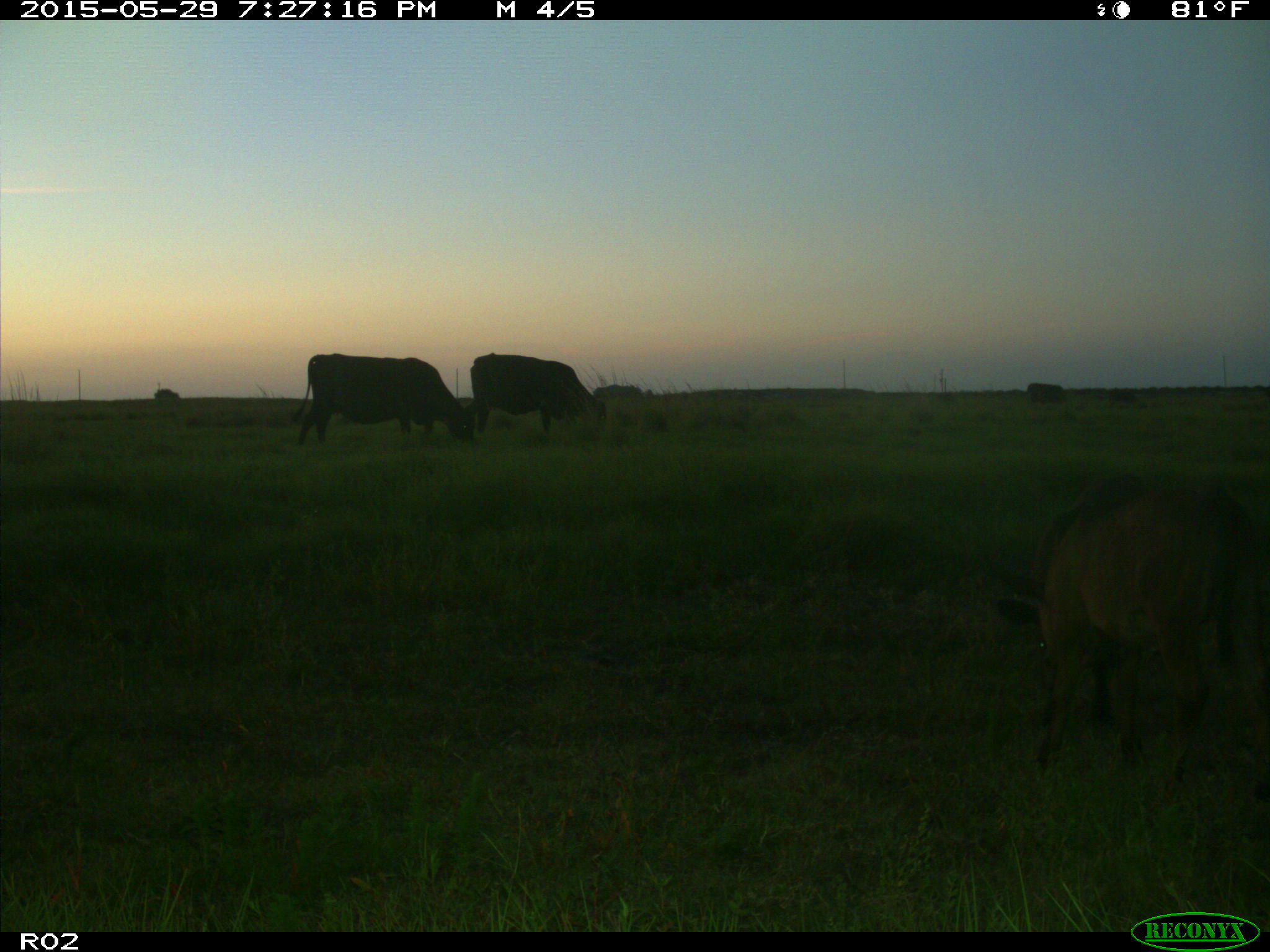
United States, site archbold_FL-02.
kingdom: Animalia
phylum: Chordata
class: Mammalia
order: Artiodactyla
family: Bovidae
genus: Bos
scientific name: Bos taurus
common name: domestic cow